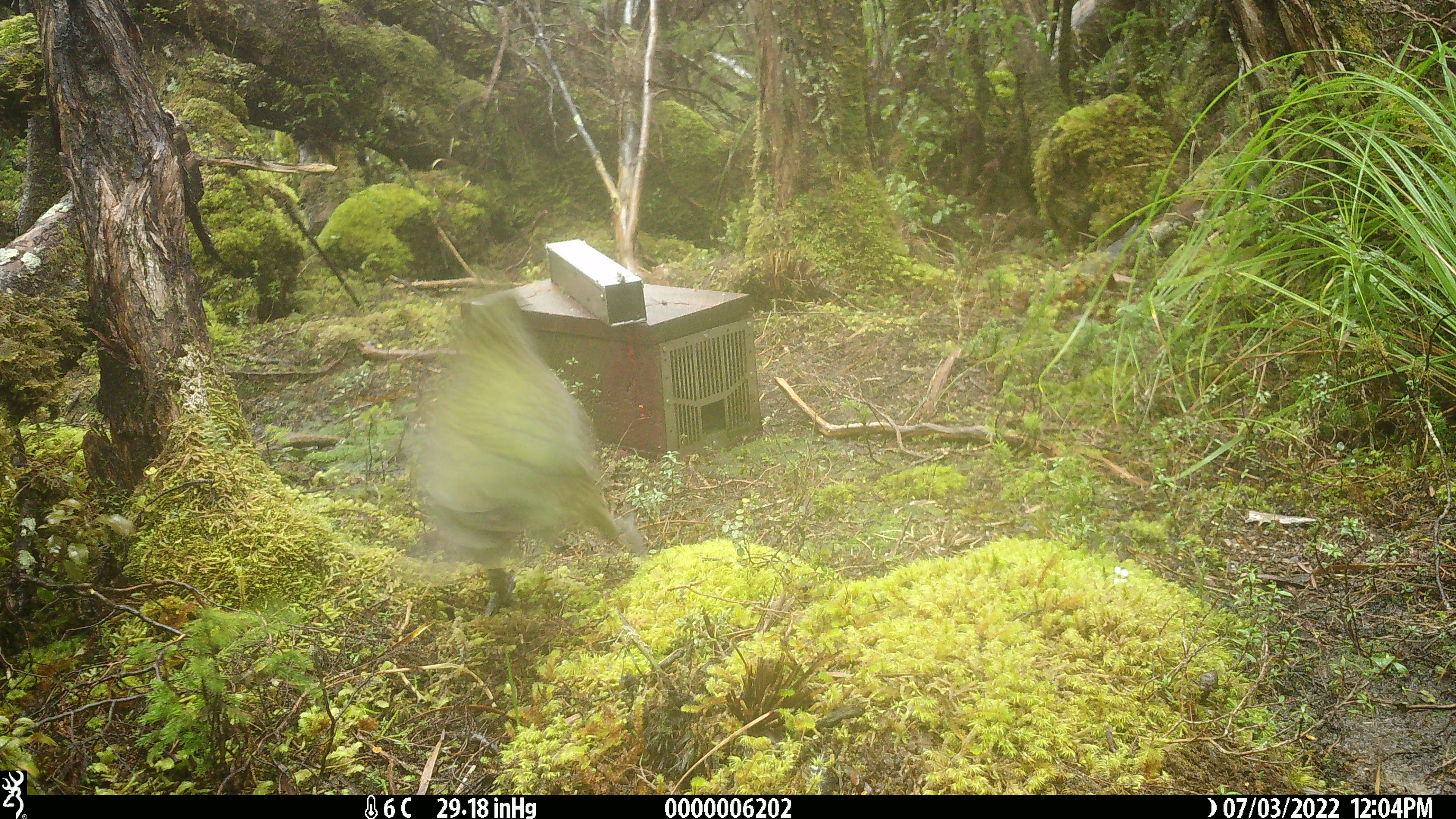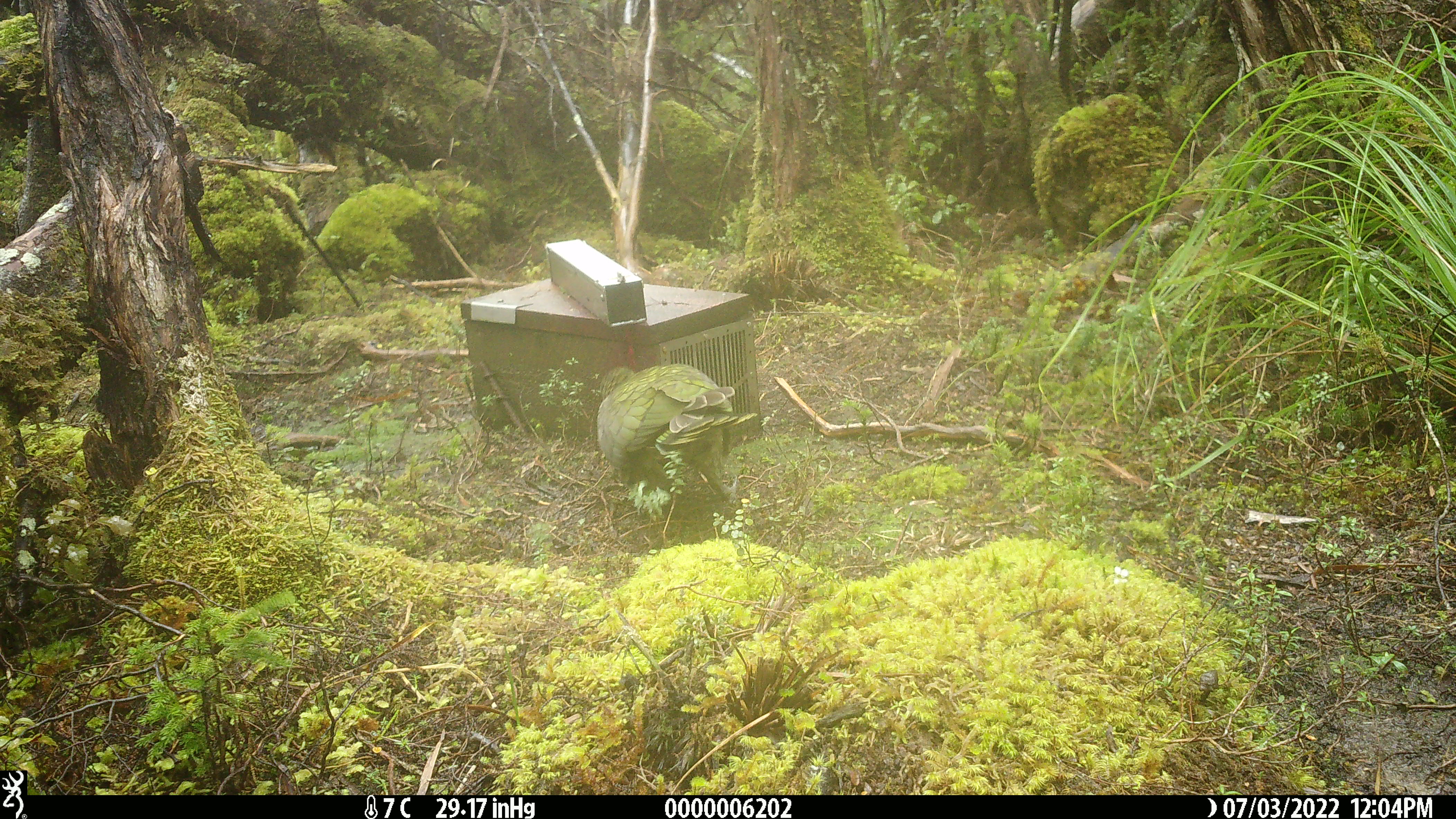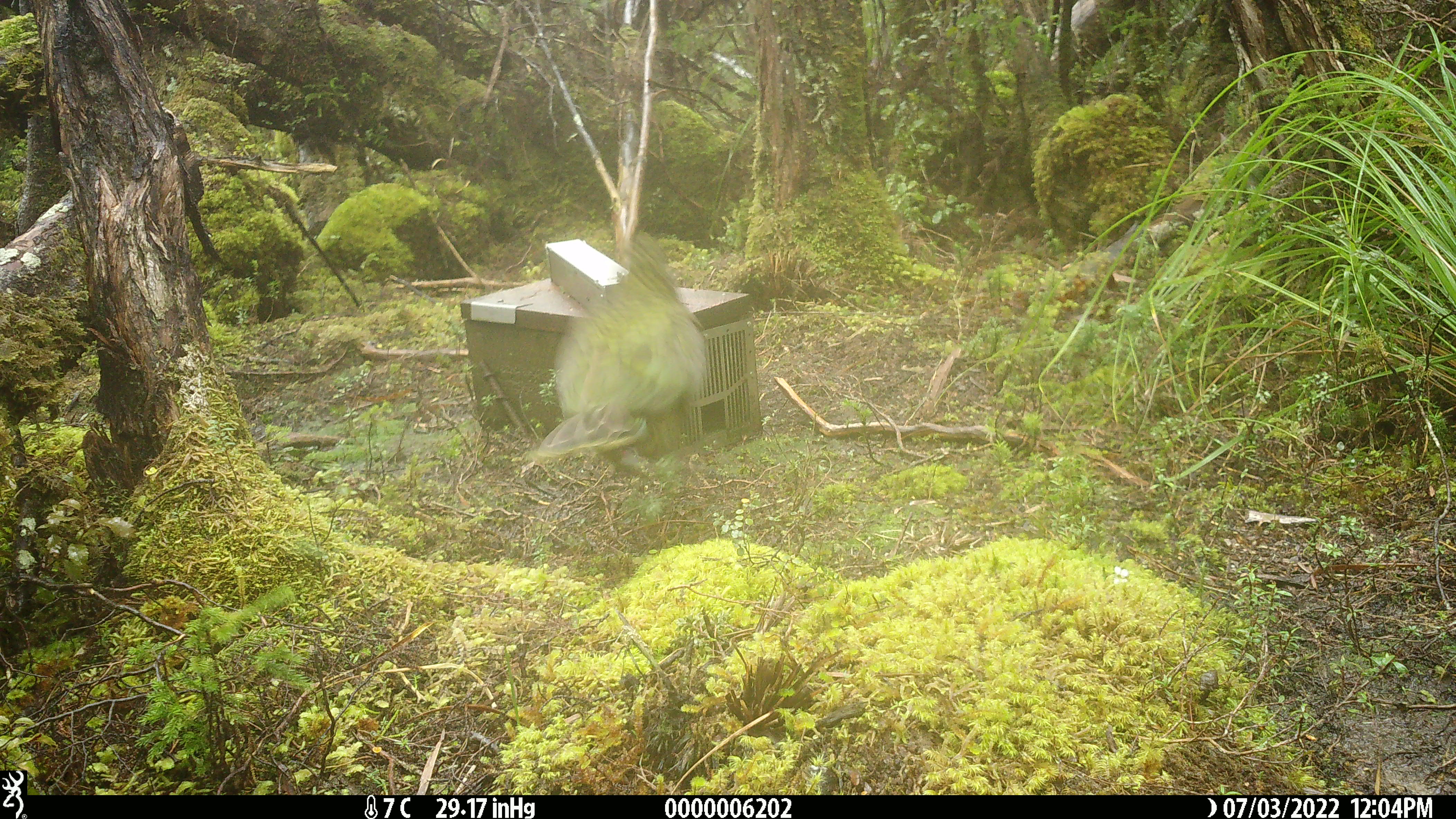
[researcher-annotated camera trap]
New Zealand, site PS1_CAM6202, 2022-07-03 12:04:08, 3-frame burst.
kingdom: Animalia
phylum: Chordata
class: Aves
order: Psittaciformes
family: Strigopidae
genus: Nestor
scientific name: Nestor notabilis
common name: kea